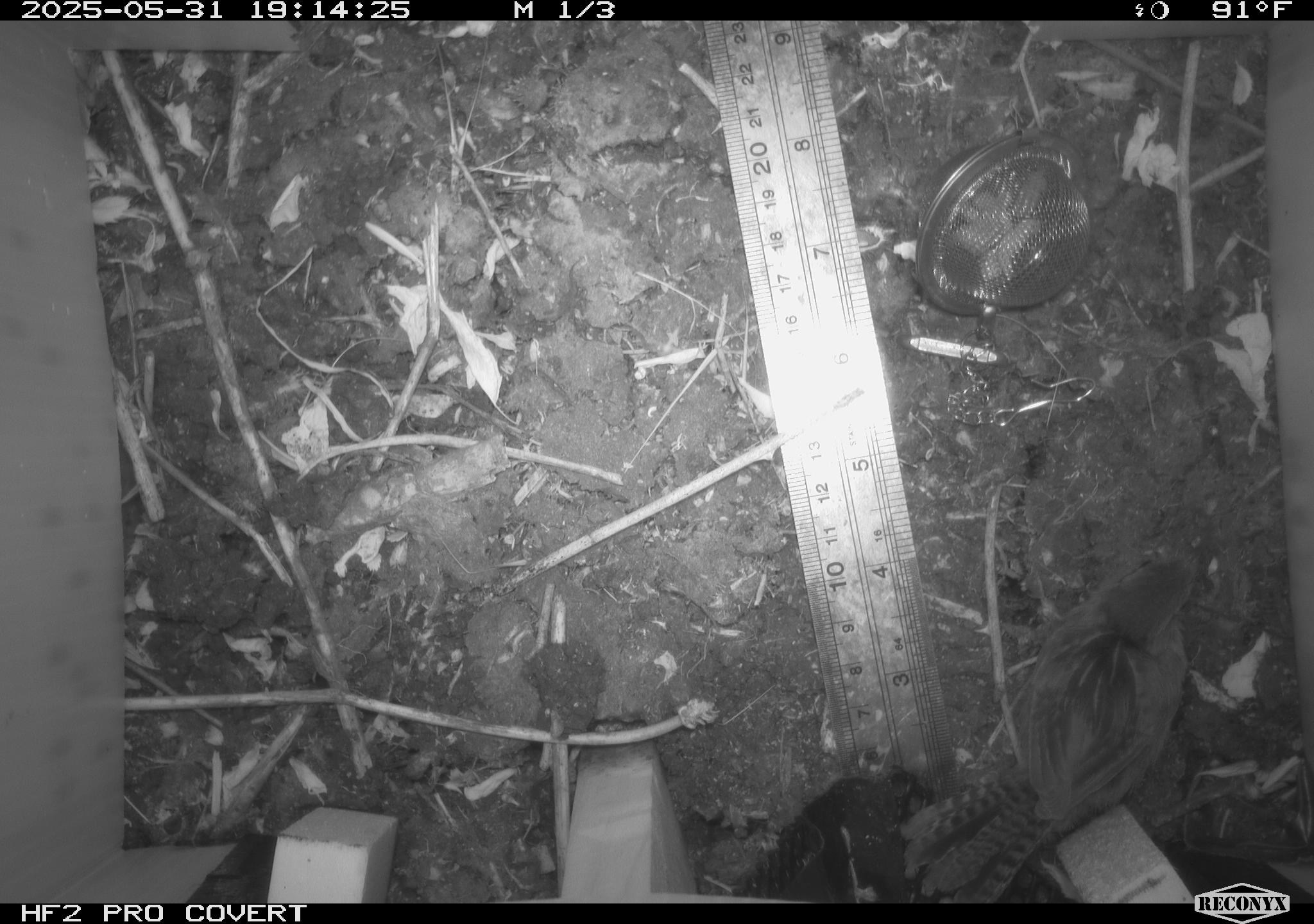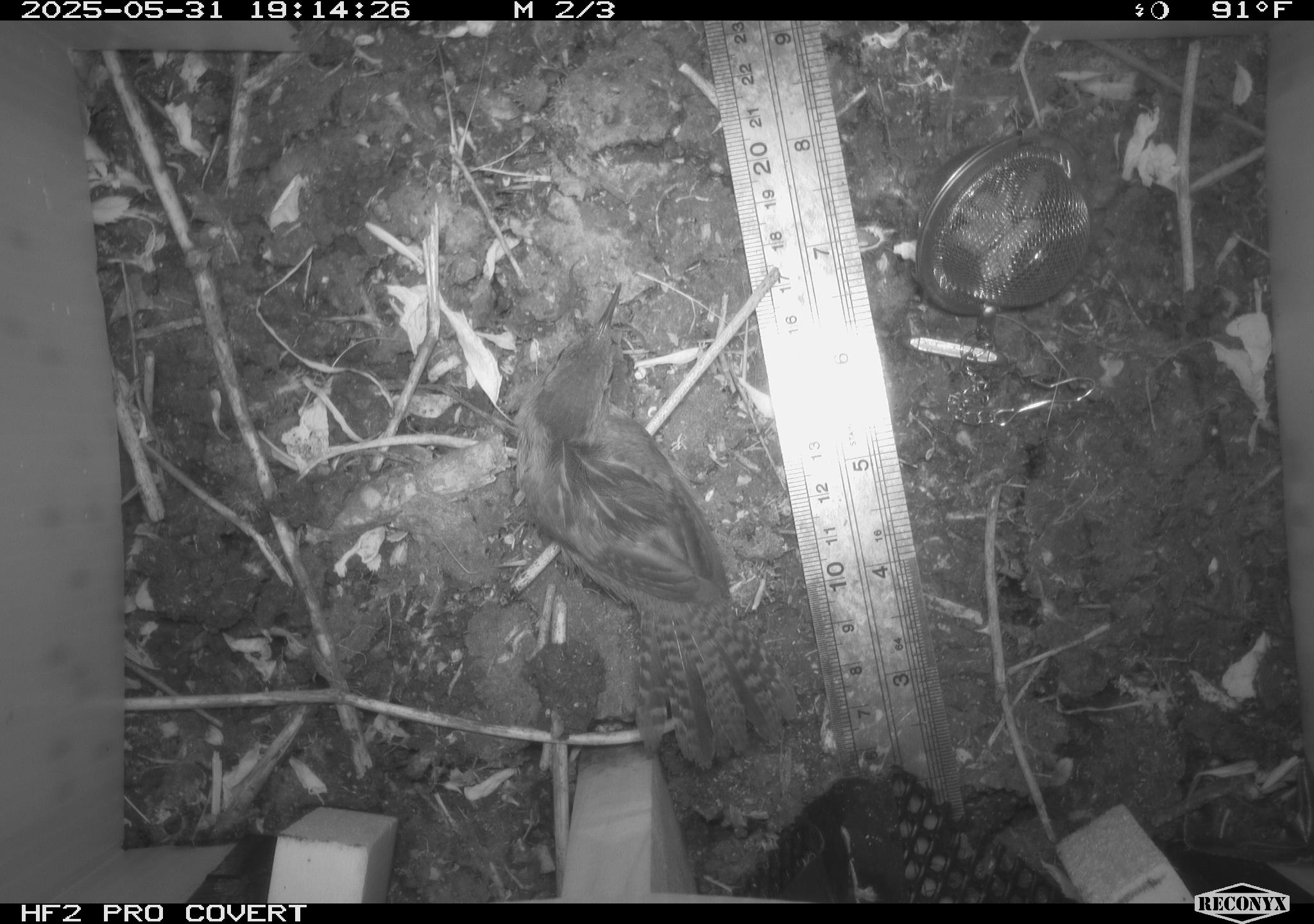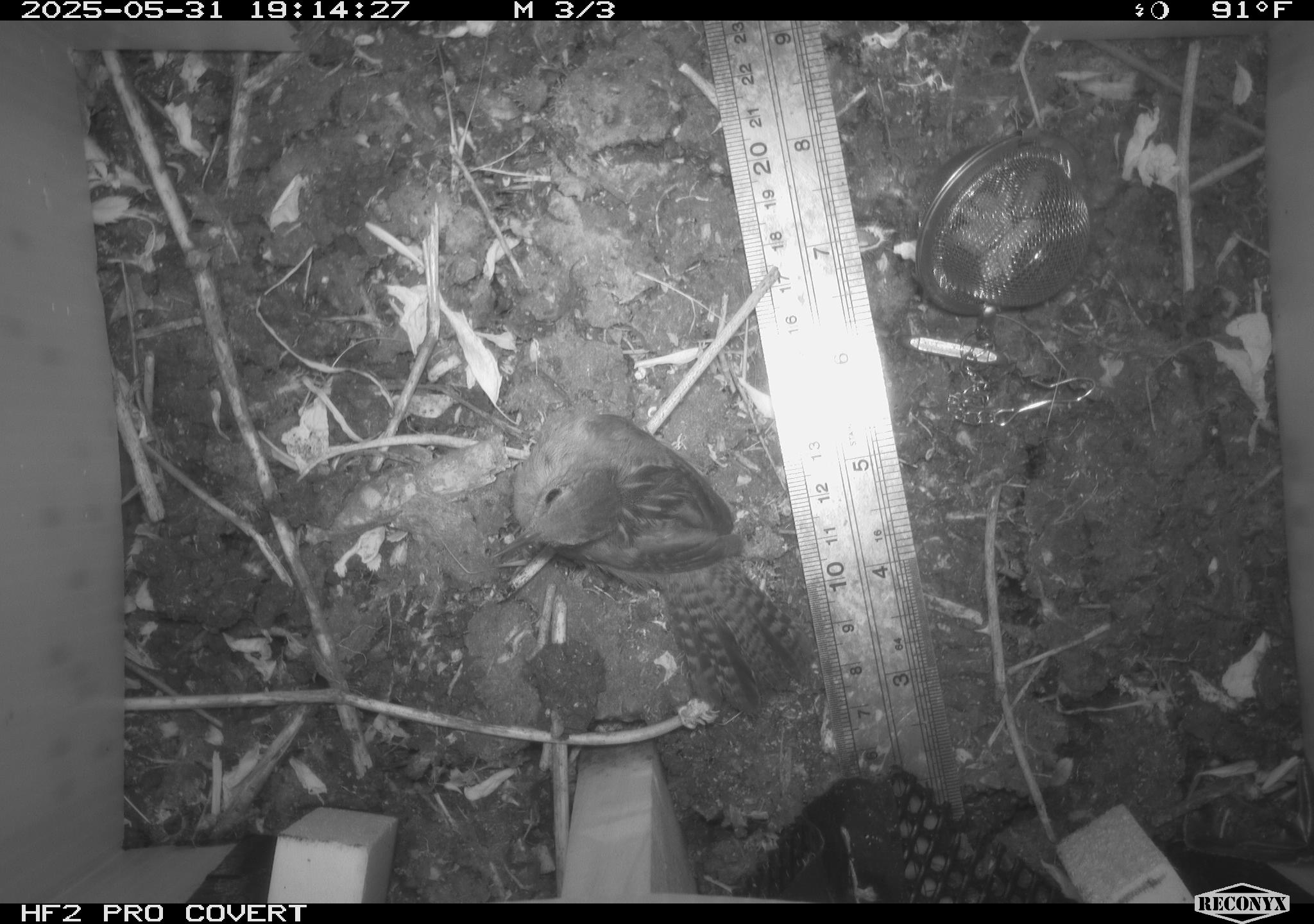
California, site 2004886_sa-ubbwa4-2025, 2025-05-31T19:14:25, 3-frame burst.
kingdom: Animalia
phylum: Chordata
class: Aves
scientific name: Aves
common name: bird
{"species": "bird (Aves)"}